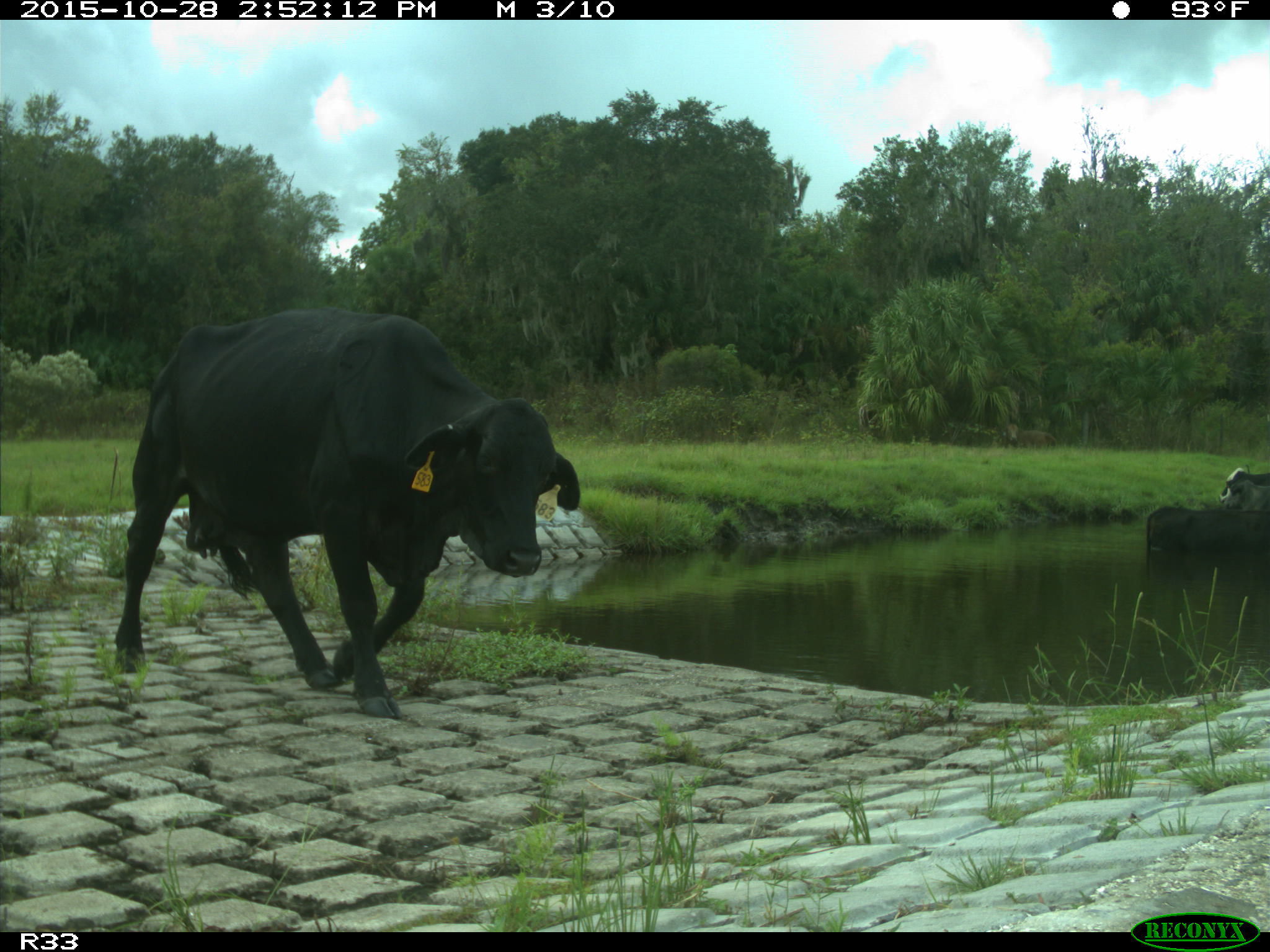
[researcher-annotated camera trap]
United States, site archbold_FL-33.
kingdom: Animalia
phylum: Chordata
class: Mammalia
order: Artiodactyla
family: Bovidae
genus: Bos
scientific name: Bos taurus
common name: domestic cow